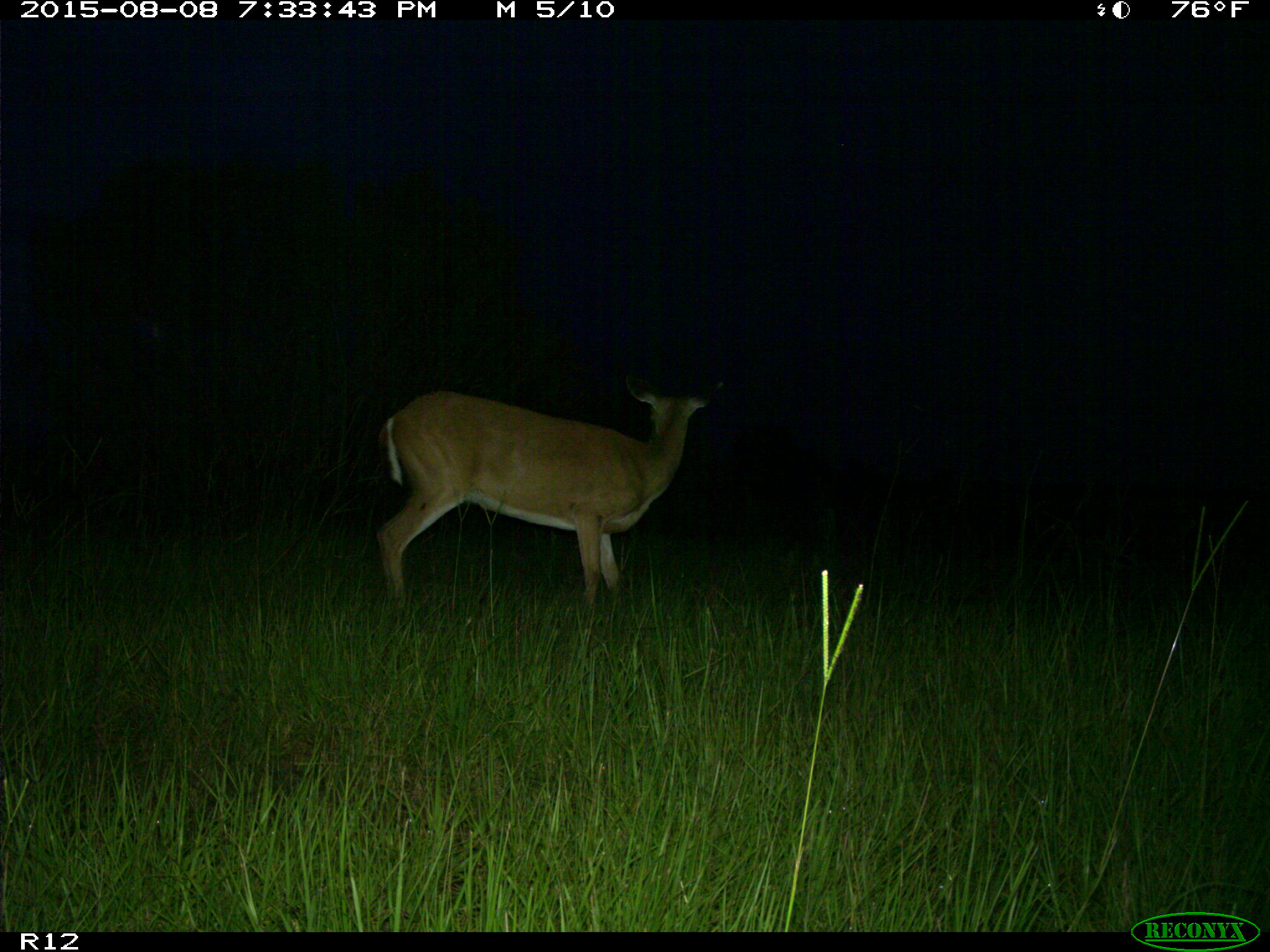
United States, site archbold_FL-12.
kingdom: Animalia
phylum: Chordata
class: Mammalia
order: Artiodactyla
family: Cervidae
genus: Odocoileus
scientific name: Odocoileus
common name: deer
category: unidentified deer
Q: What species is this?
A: Unidentified deer (deer) (Odocoileus).